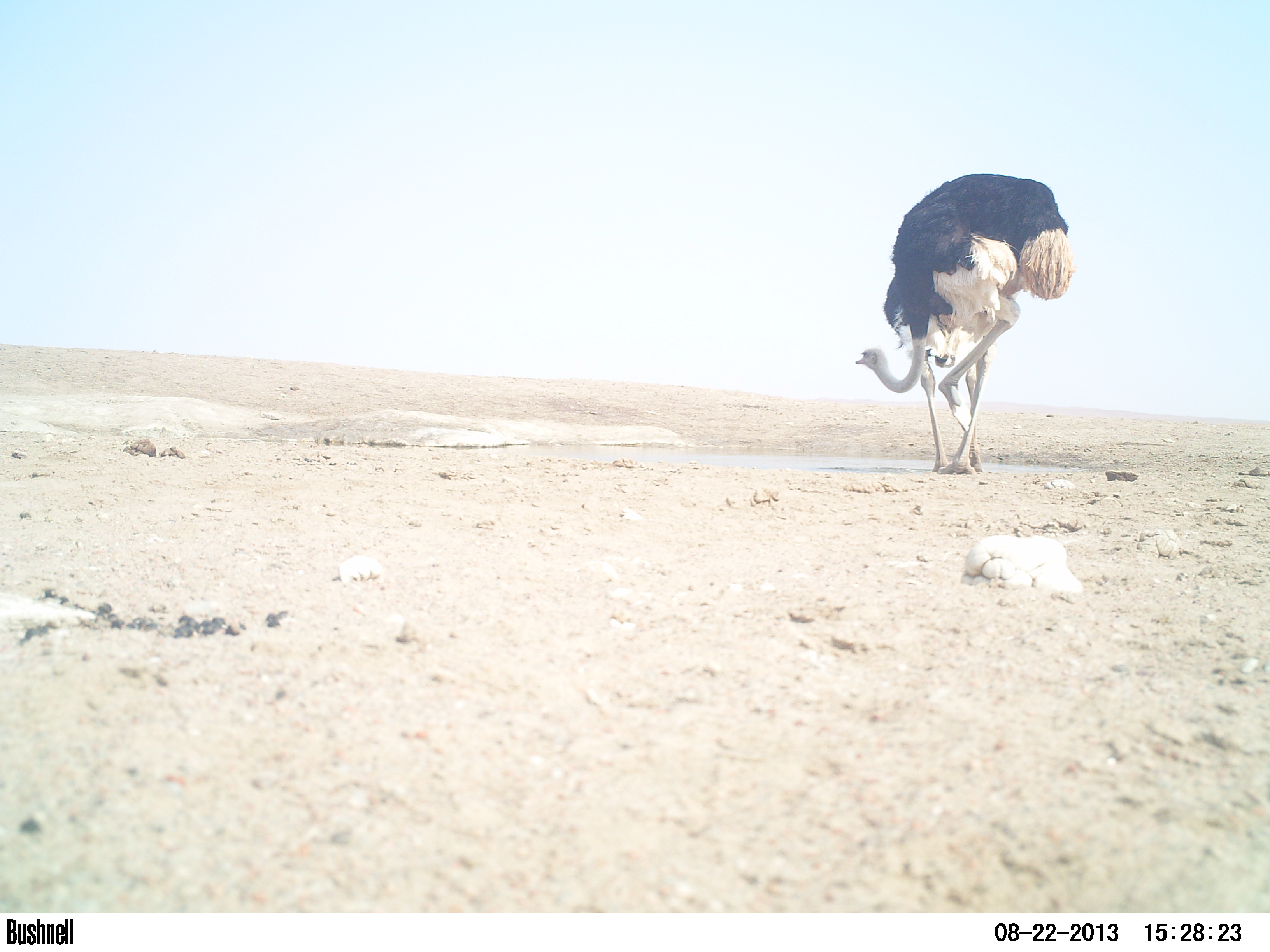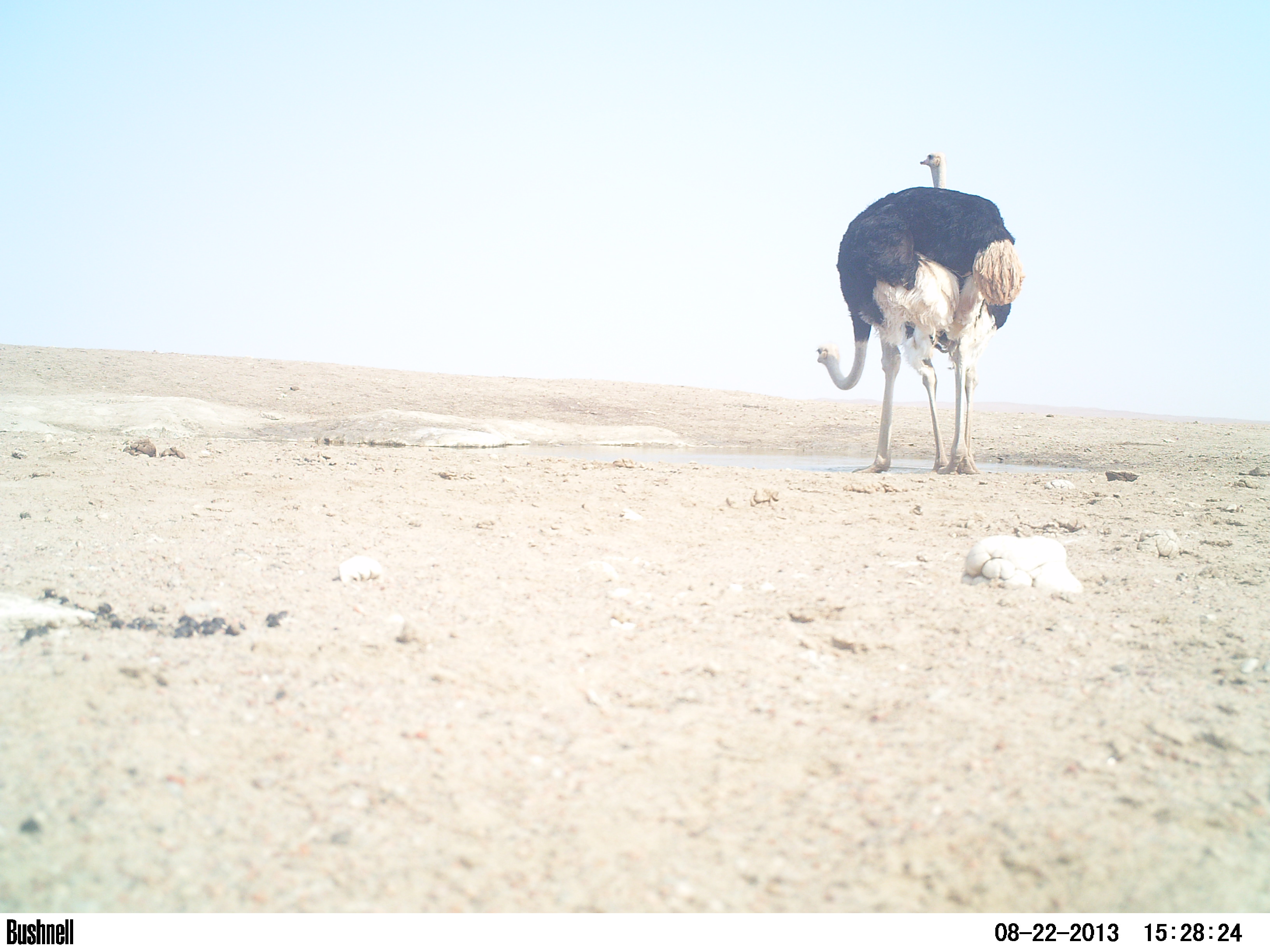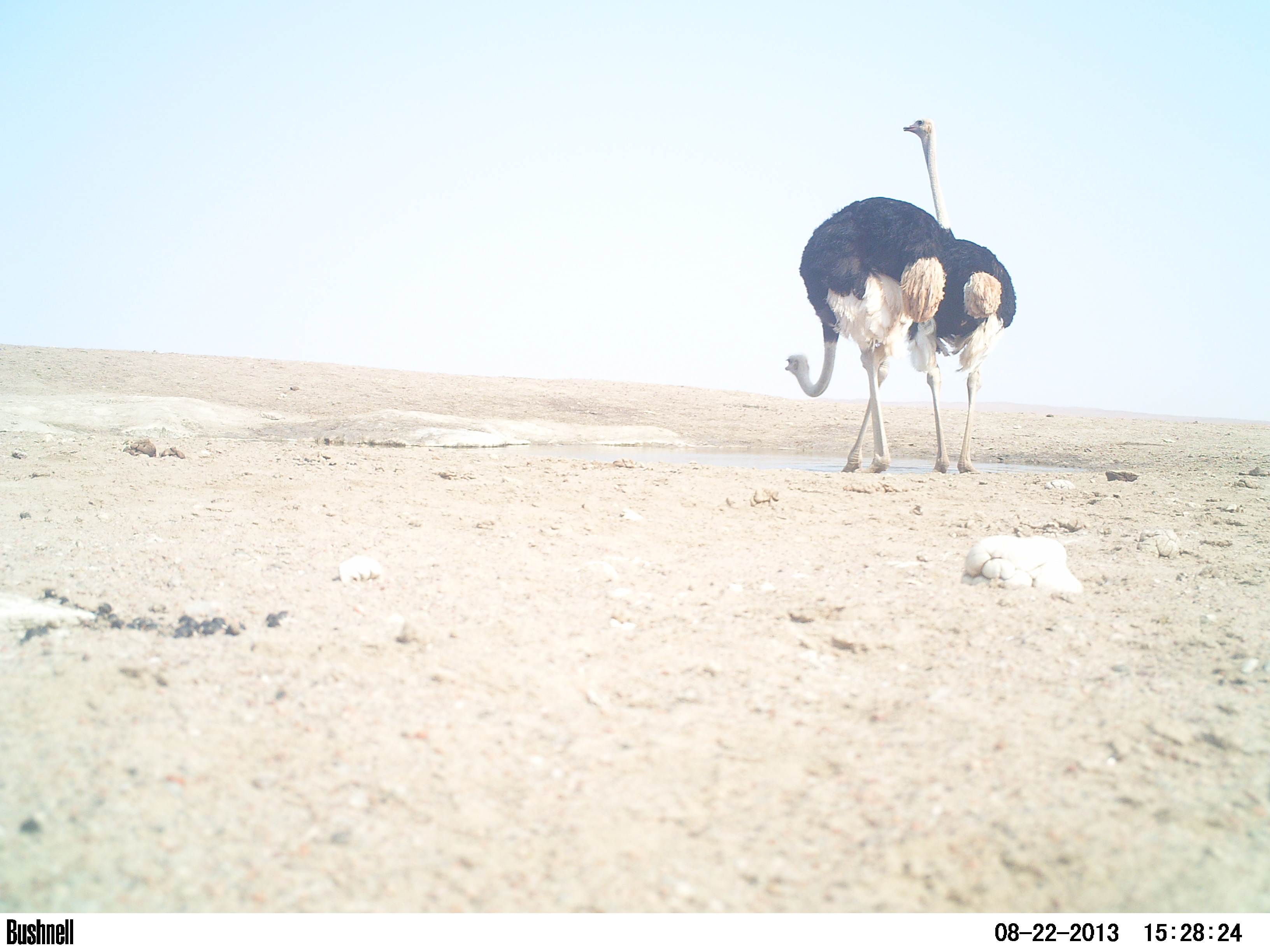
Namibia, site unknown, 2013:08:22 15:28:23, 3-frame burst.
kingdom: Animalia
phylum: Chordata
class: Aves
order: Struthioniformes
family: Struthionidae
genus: Struthio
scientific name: Struthio camelus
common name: common ostrich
Struthio camelus (common ostrich).